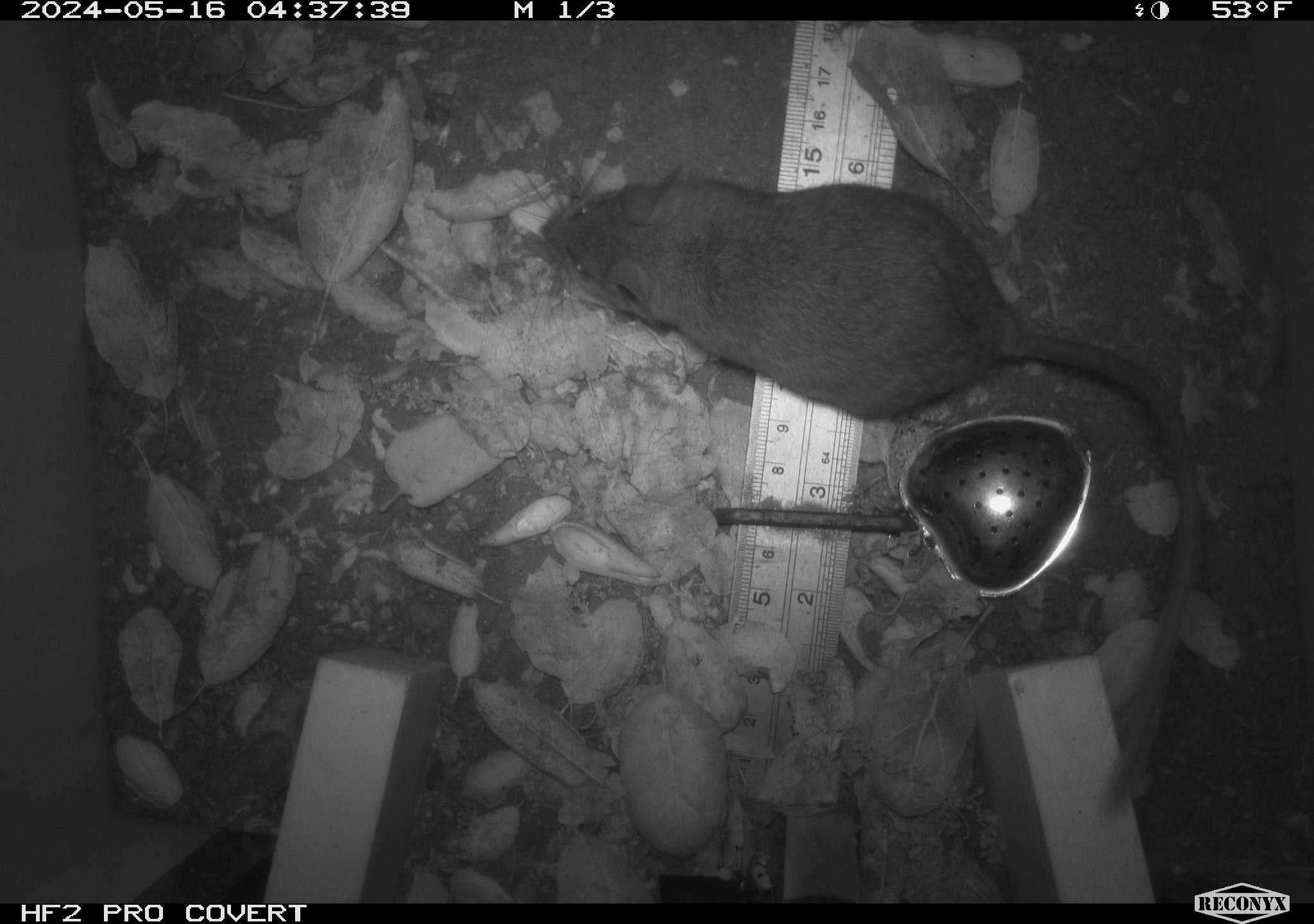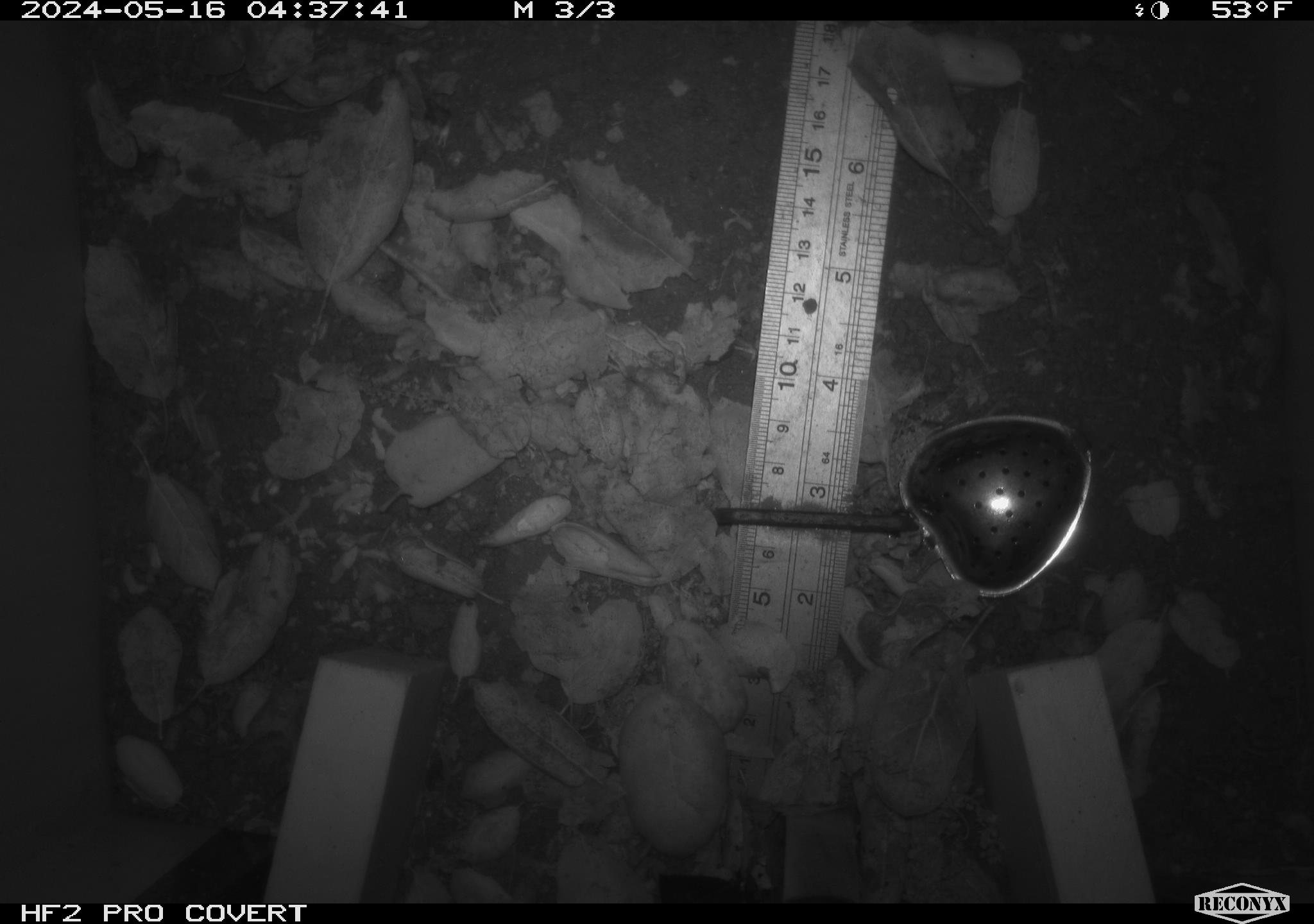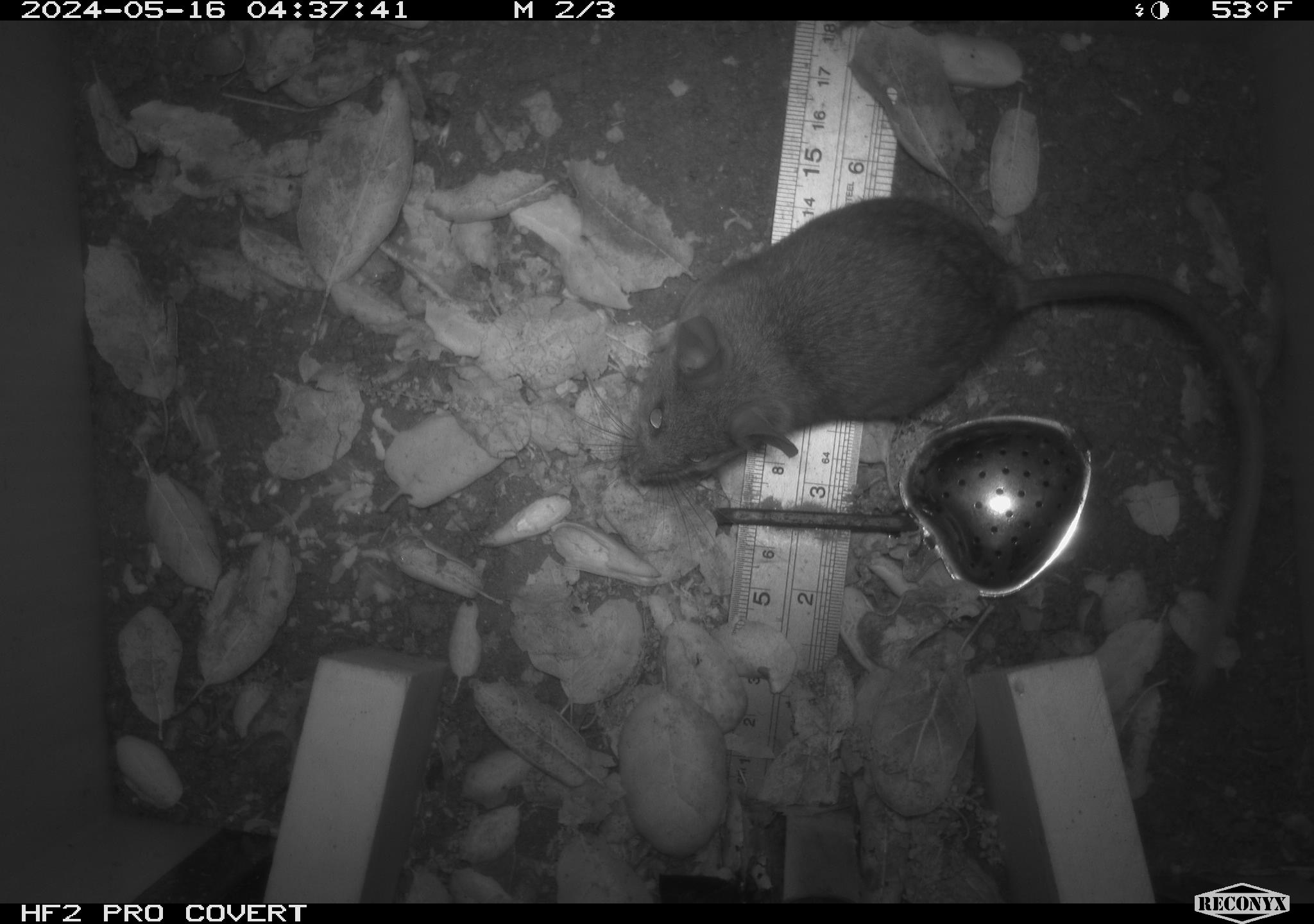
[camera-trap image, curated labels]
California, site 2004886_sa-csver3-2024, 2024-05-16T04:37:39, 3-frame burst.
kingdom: Animalia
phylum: Chordata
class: Mammalia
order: Rodentia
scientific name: Rodentia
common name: rodent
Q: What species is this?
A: Rodent (Rodentia).